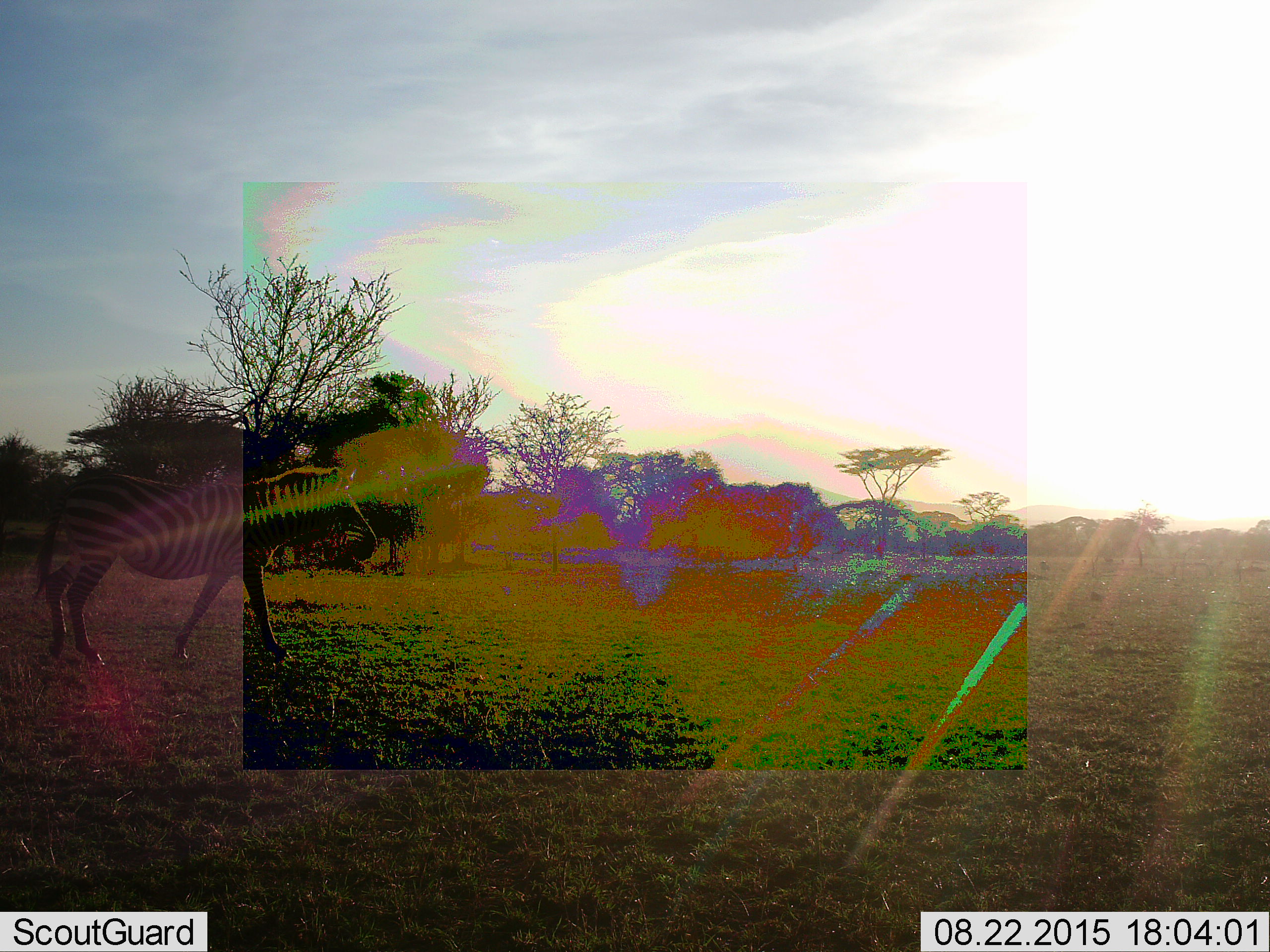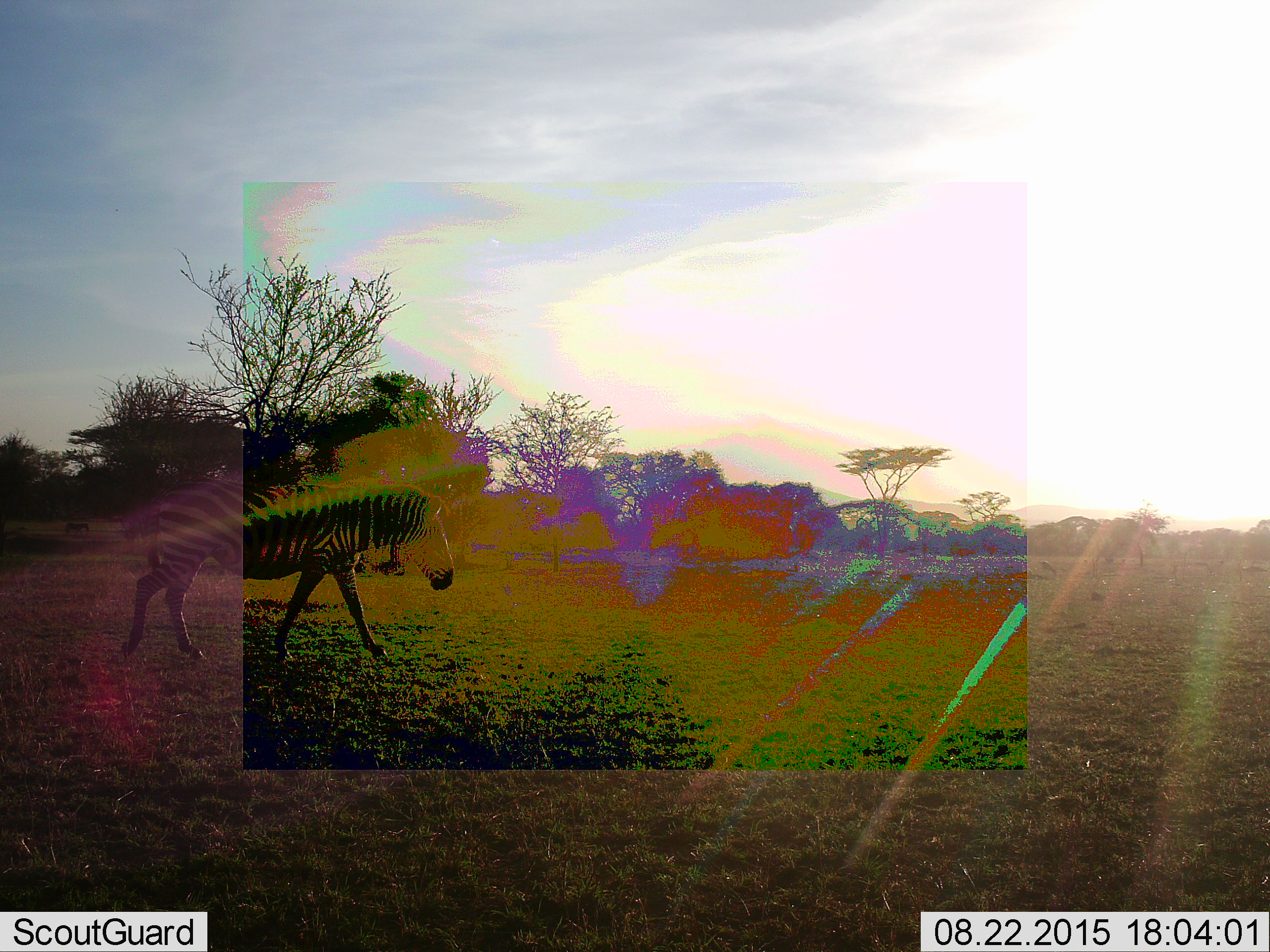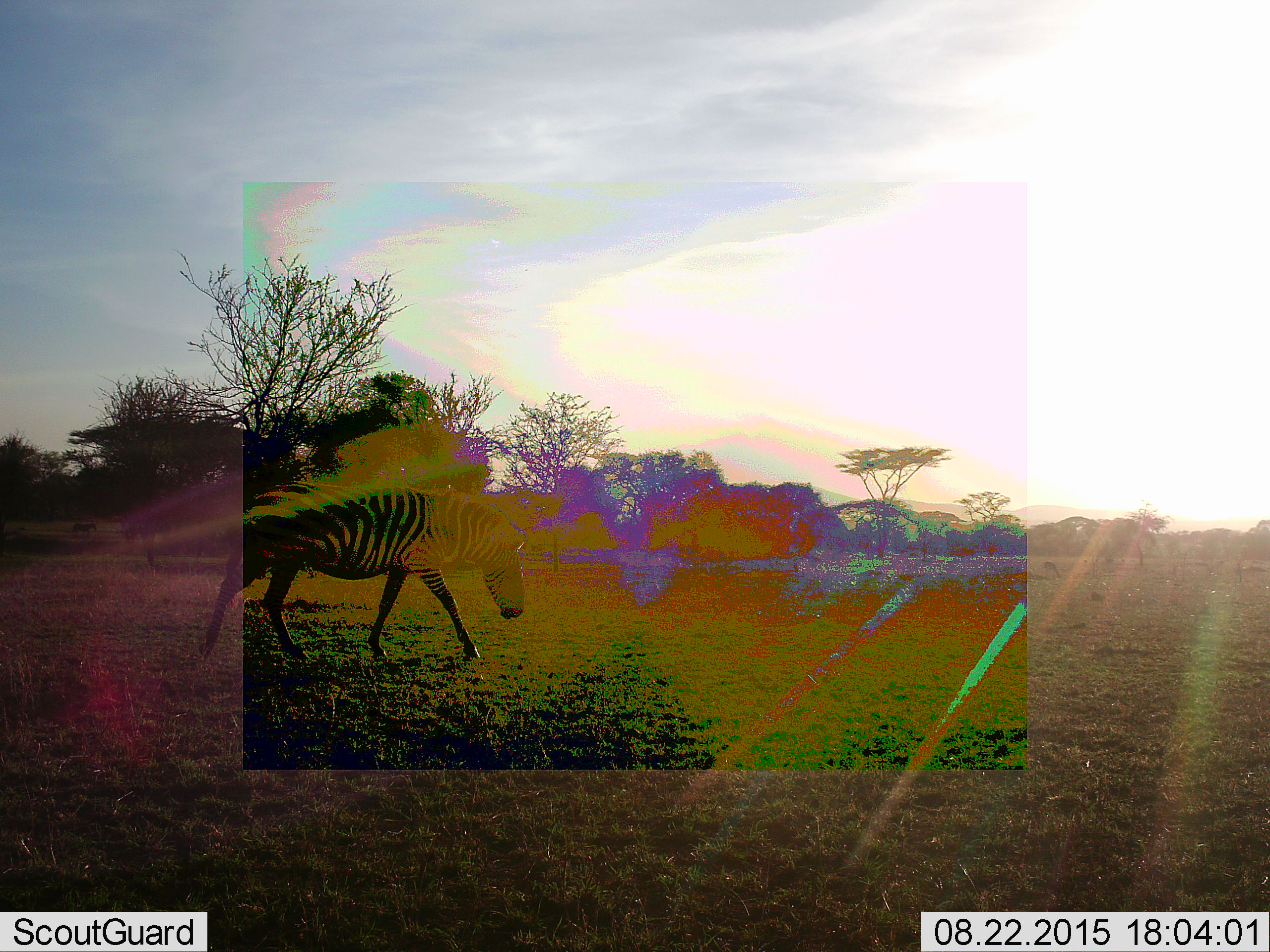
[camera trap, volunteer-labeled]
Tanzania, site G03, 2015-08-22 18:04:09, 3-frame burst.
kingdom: Animalia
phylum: Chordata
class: Mammalia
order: Perissodactyla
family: Equidae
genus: Equus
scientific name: Equus quagga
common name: plains zebra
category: zebra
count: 1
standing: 33%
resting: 0%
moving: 80%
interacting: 7%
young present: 0%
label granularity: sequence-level